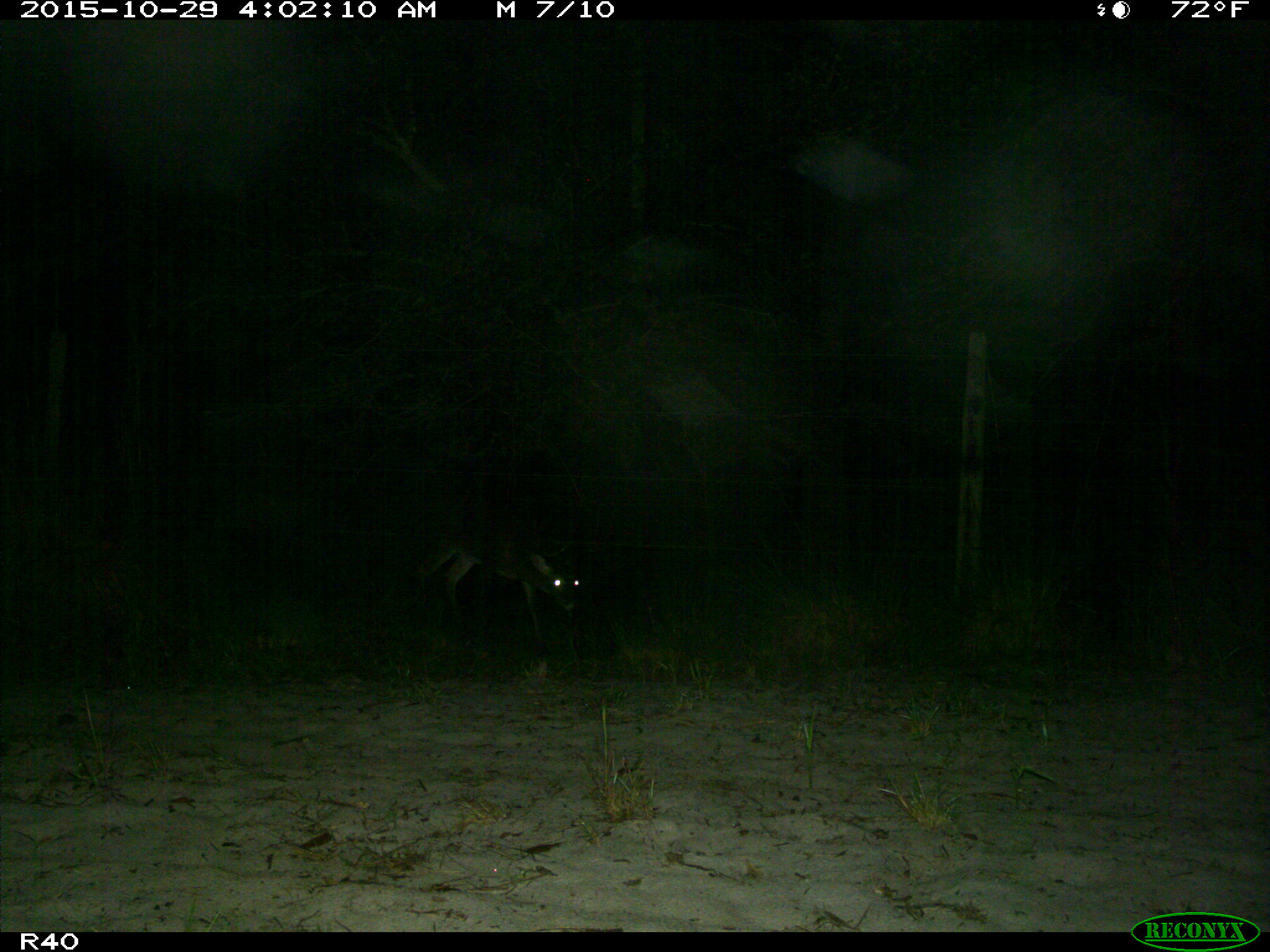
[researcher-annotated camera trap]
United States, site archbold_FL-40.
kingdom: Animalia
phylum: Chordata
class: Mammalia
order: Artiodactyla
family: Cervidae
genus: Odocoileus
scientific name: Odocoileus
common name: deer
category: unidentified deer